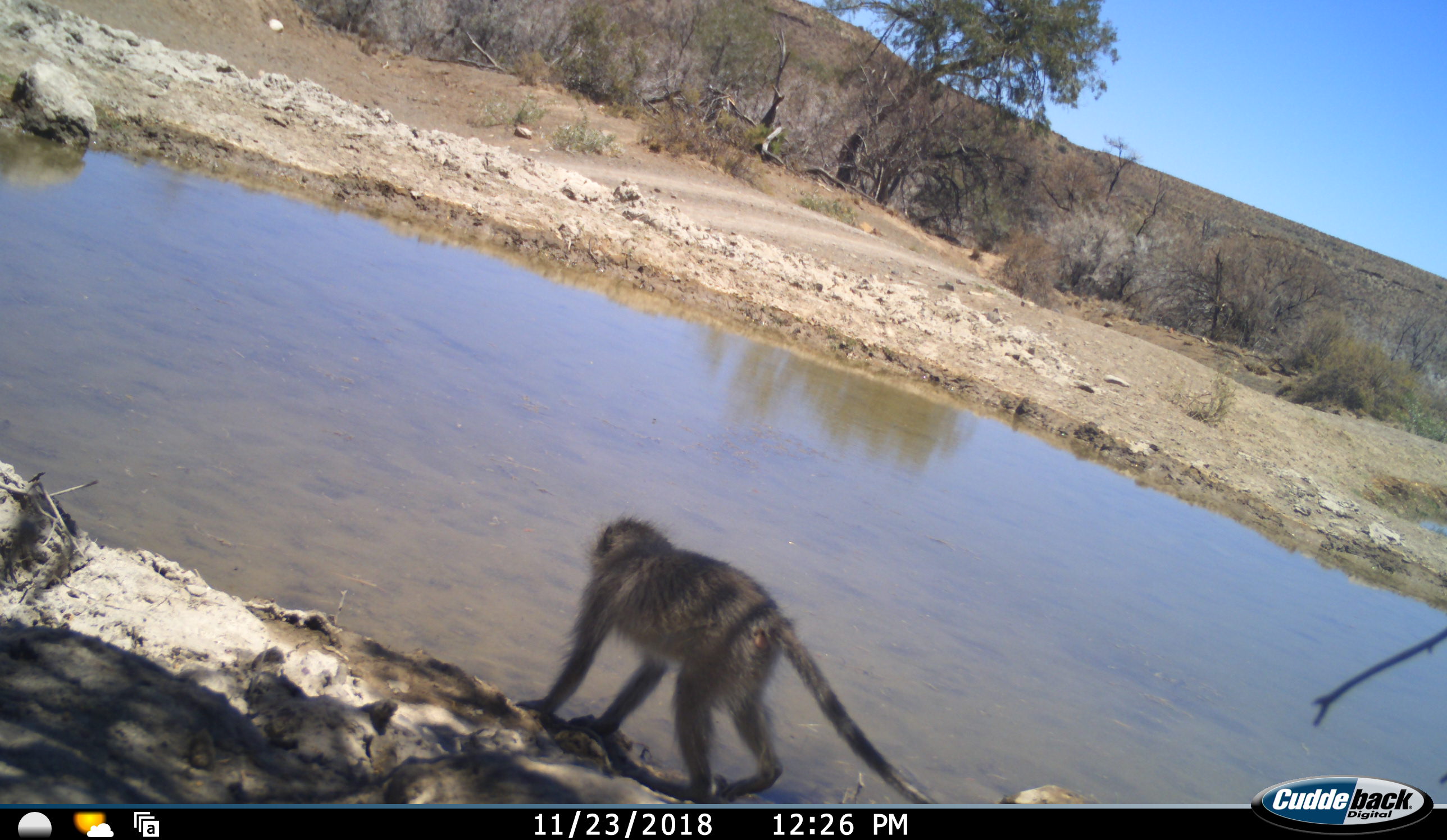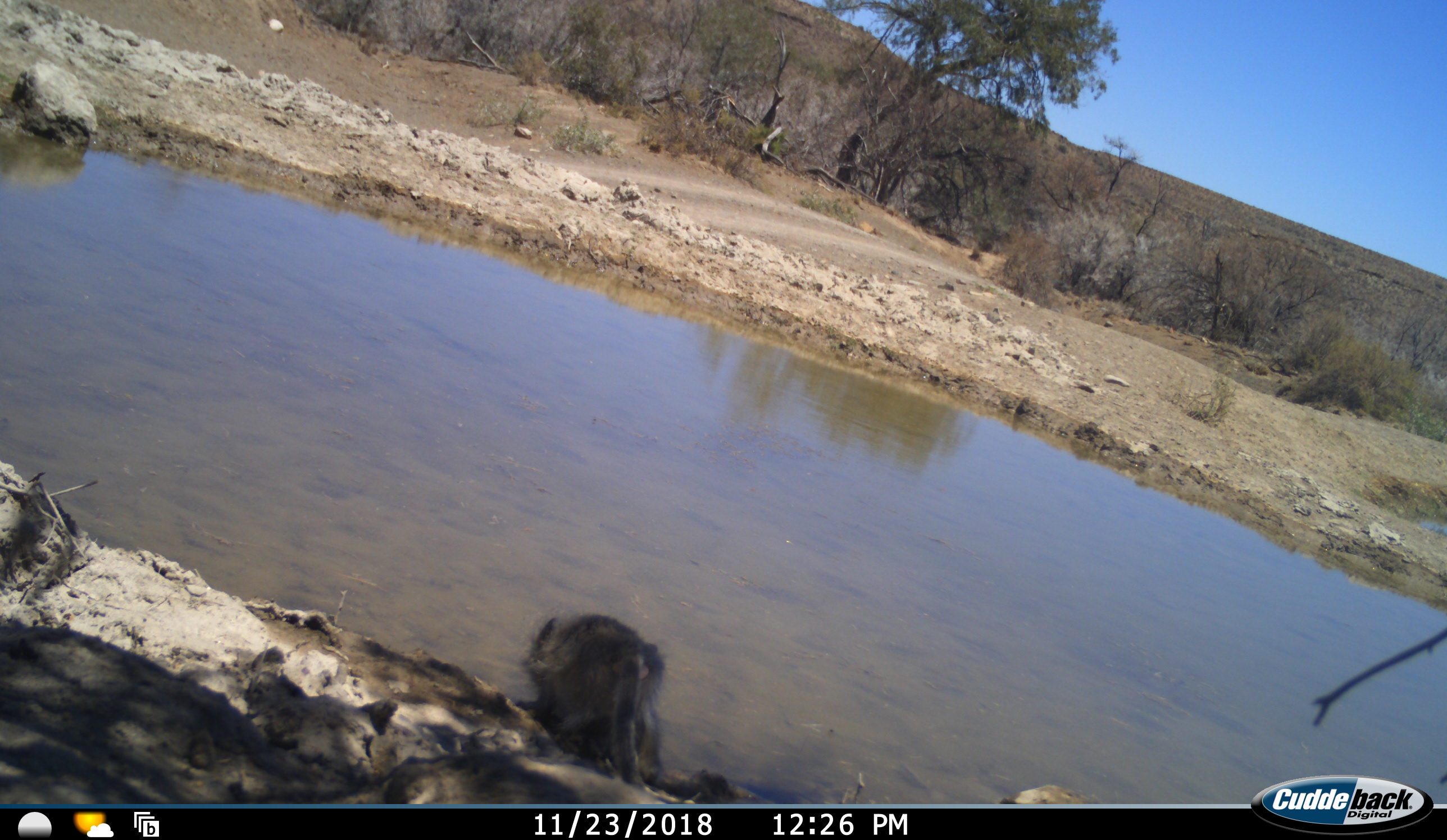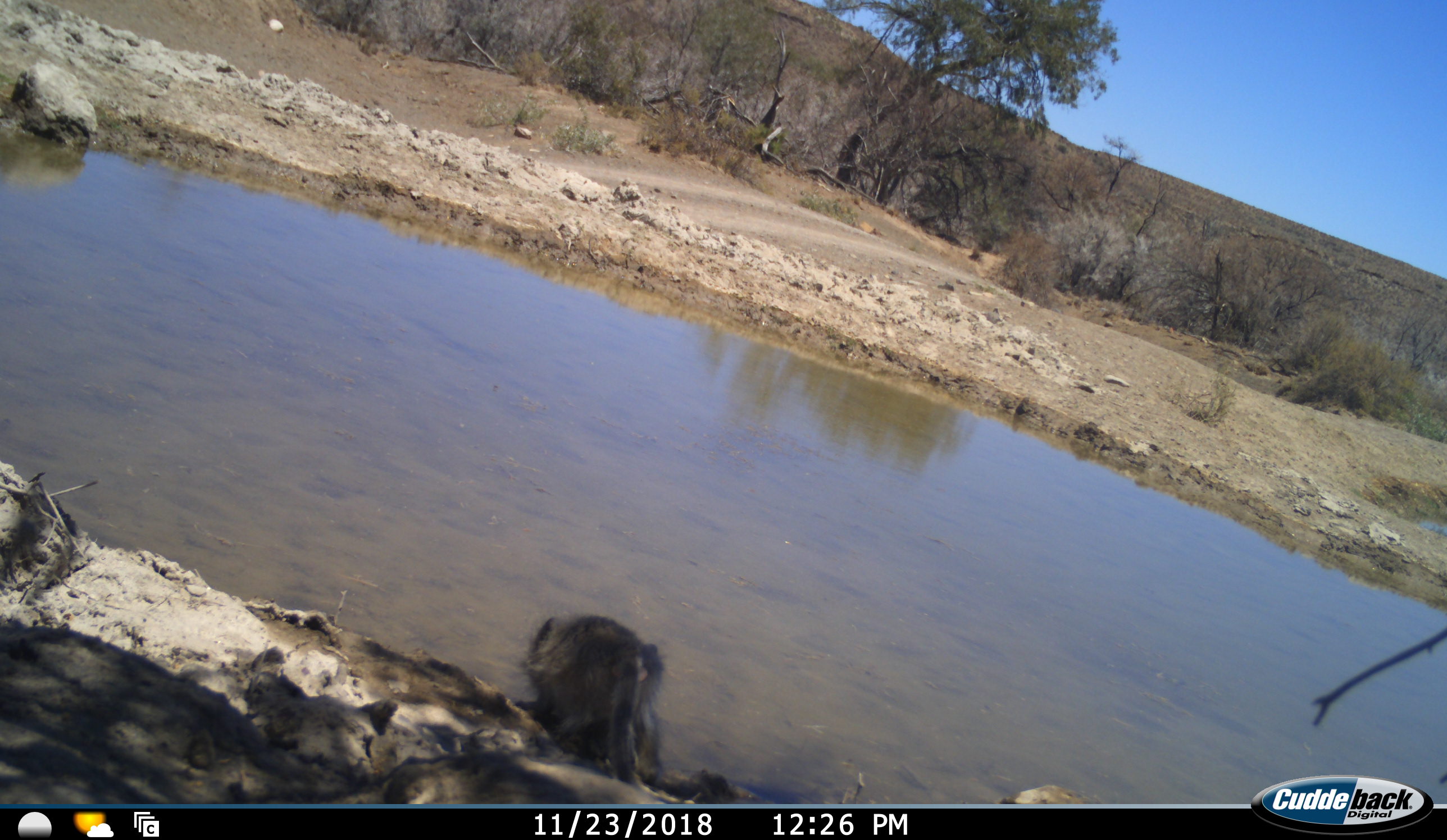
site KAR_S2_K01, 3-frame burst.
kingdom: Animalia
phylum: Chordata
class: Mammalia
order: Primates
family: Cercopithecidae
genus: Chlorocebus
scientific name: Chlorocebus pygerythrus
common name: vervet monkey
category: monkeyvervet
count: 1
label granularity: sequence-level